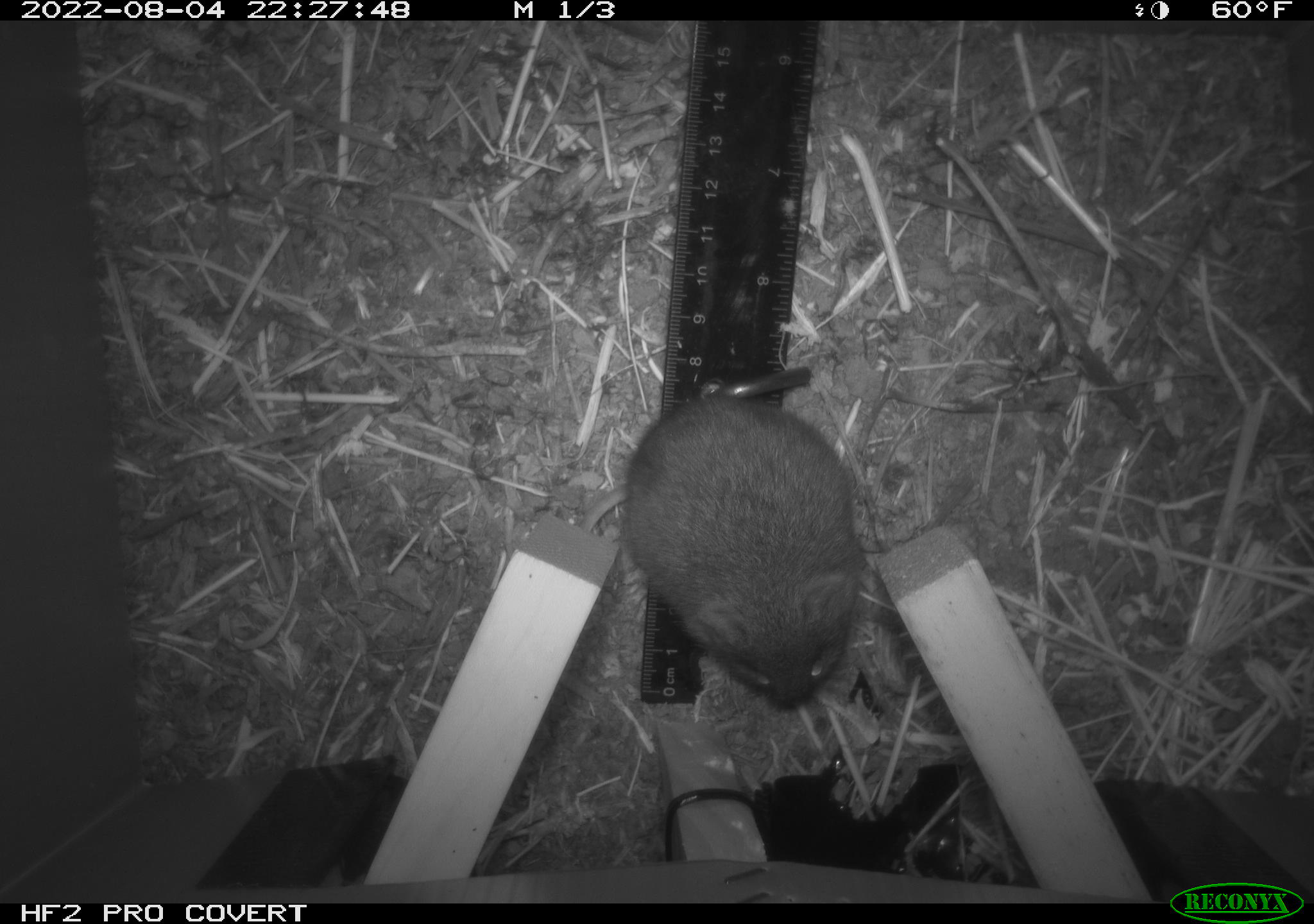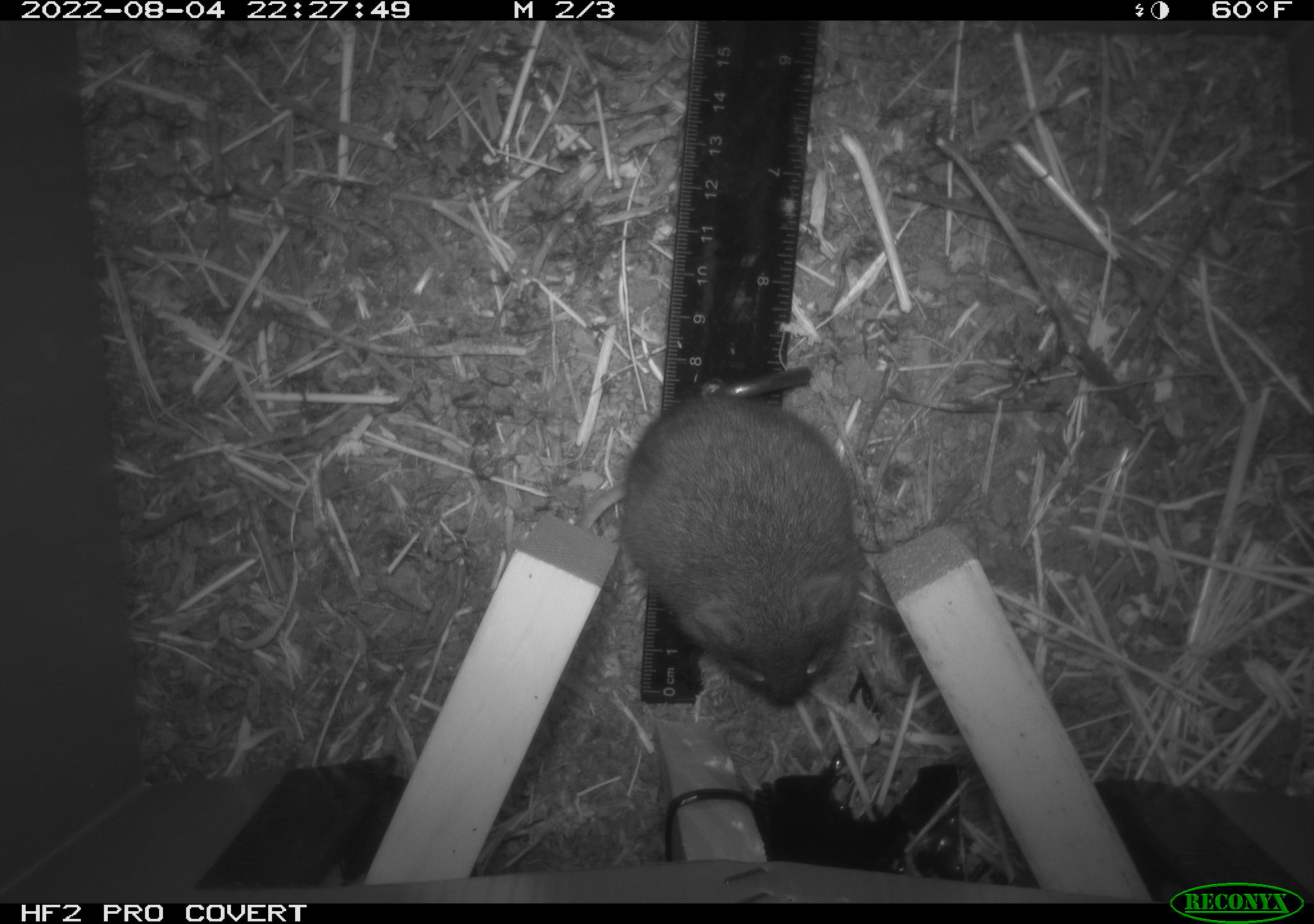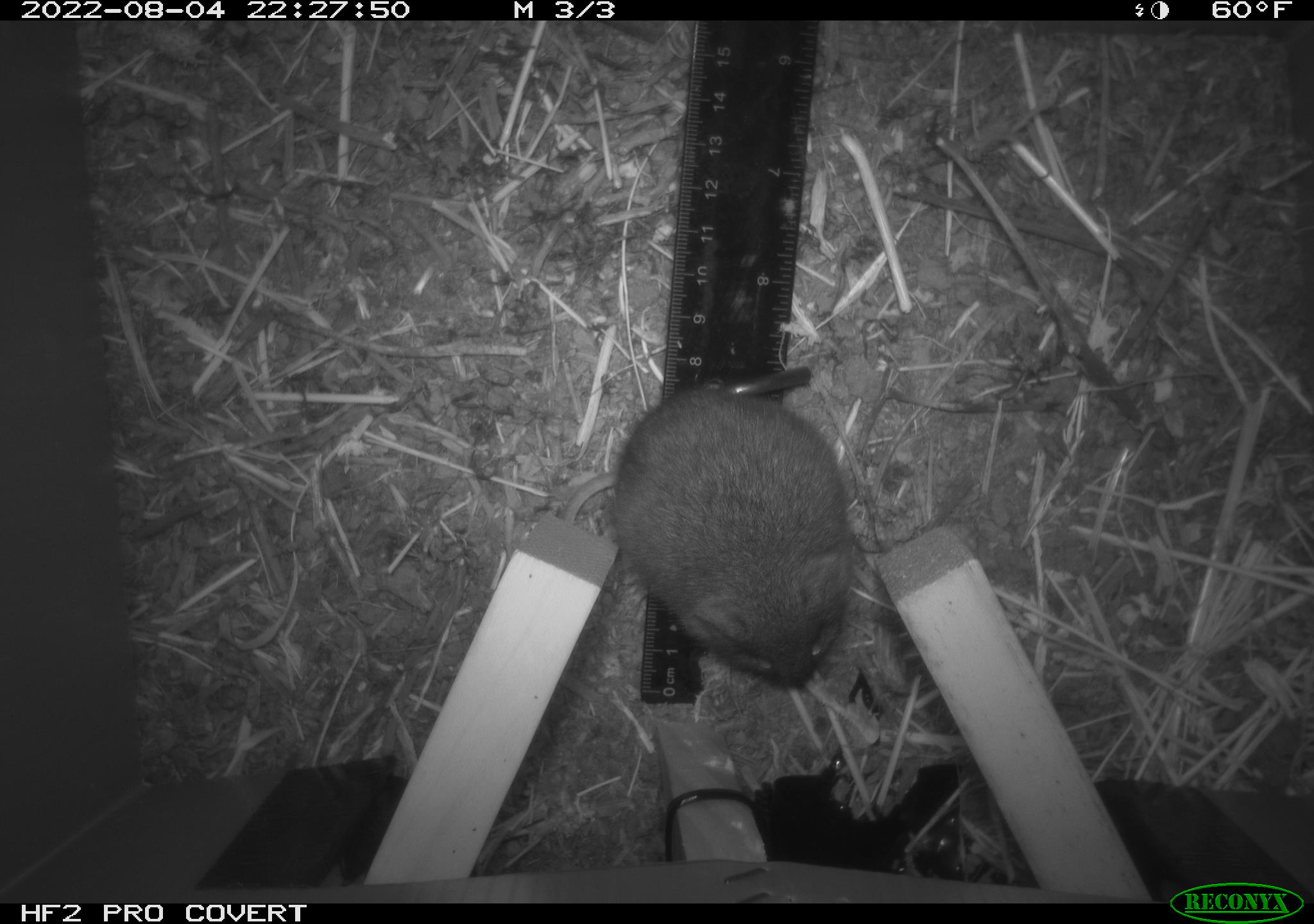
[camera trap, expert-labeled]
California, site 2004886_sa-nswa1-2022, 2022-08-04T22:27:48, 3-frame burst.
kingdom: Animalia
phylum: Chordata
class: Mammalia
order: Rodentia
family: Cricetidae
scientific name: Cricetidae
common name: hamsters, voles, lemmings, and allies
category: cricetidae family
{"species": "cricetidae family (hamsters, voles, lemmings, and allies) (Cricetidae)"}